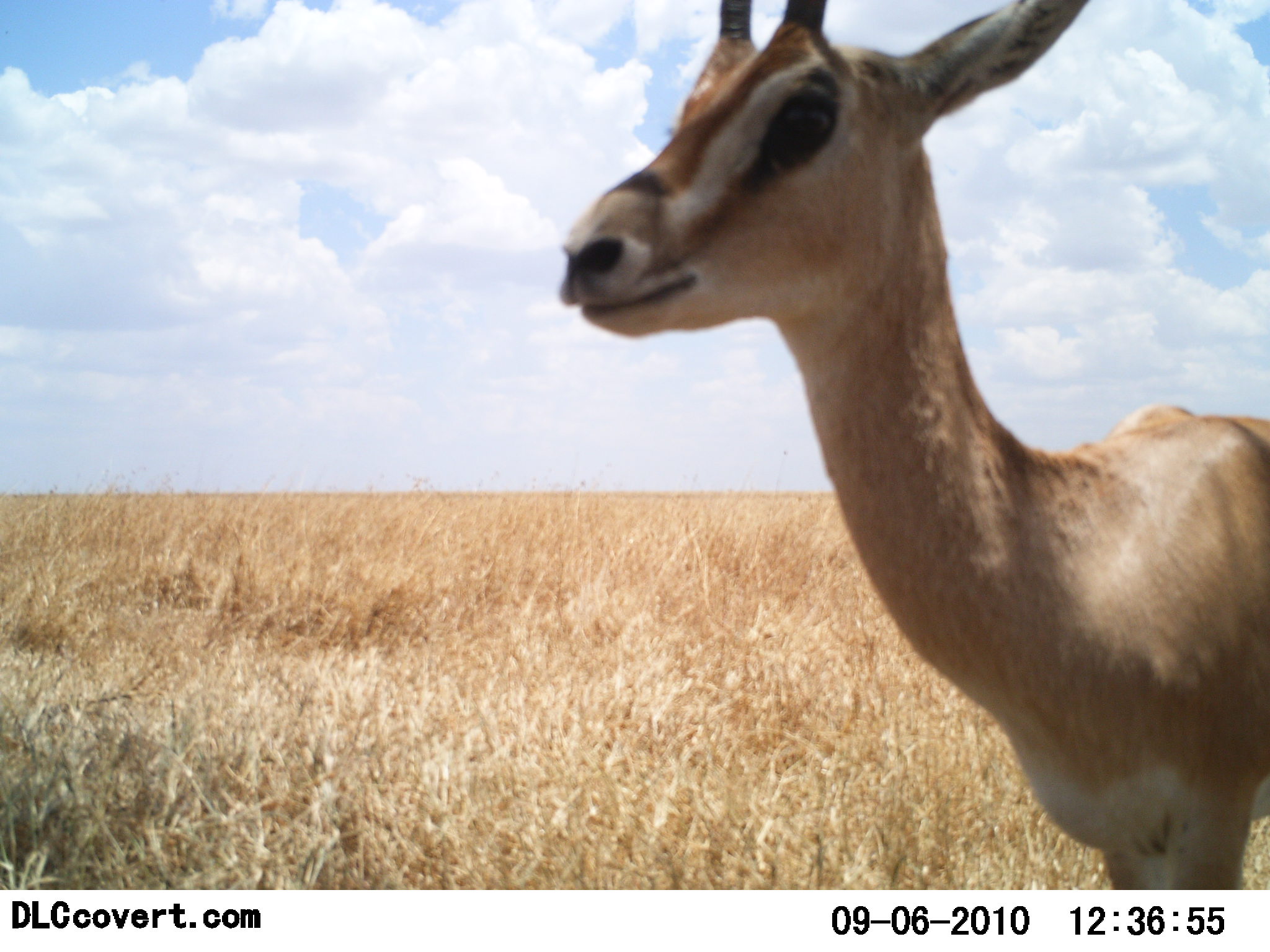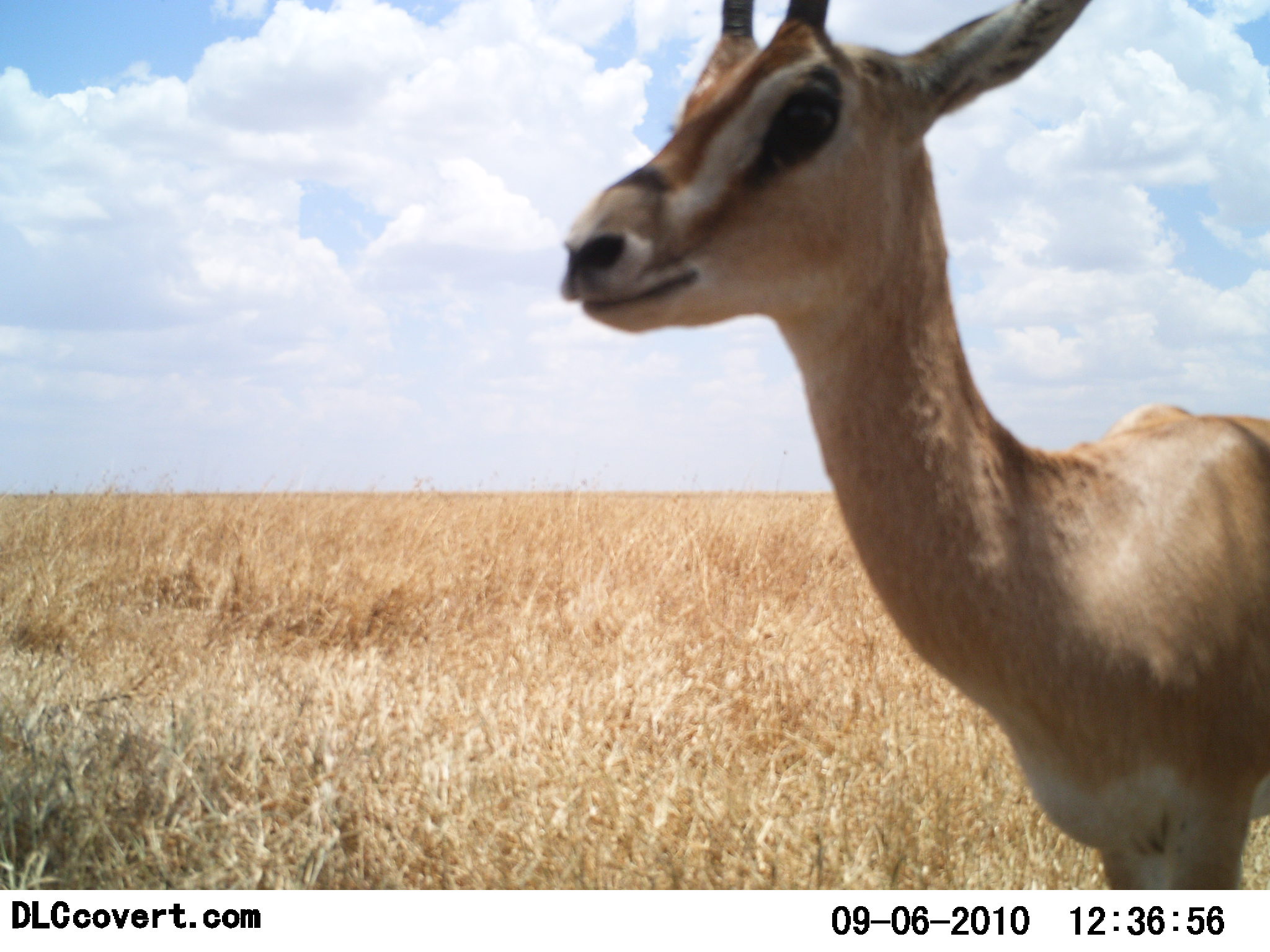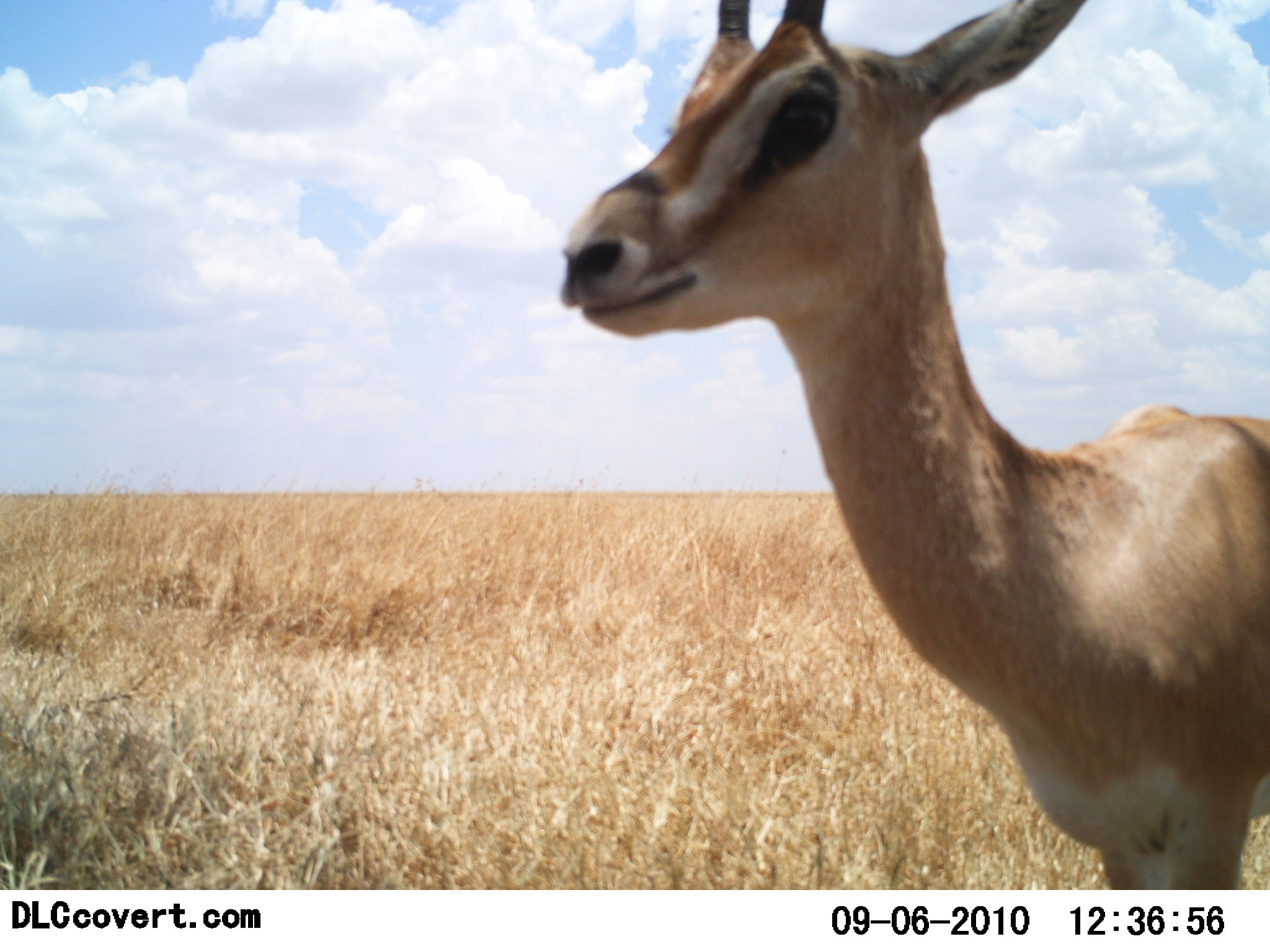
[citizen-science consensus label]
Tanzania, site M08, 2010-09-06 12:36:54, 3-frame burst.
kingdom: Animalia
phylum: Chordata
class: Mammalia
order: Artiodactyla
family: Bovidae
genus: Nanger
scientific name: Nanger granti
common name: grant's gazelle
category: gazellegrants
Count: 1.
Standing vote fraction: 100%.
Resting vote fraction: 6%.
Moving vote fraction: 0%.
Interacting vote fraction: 0%.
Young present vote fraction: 0%.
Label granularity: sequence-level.